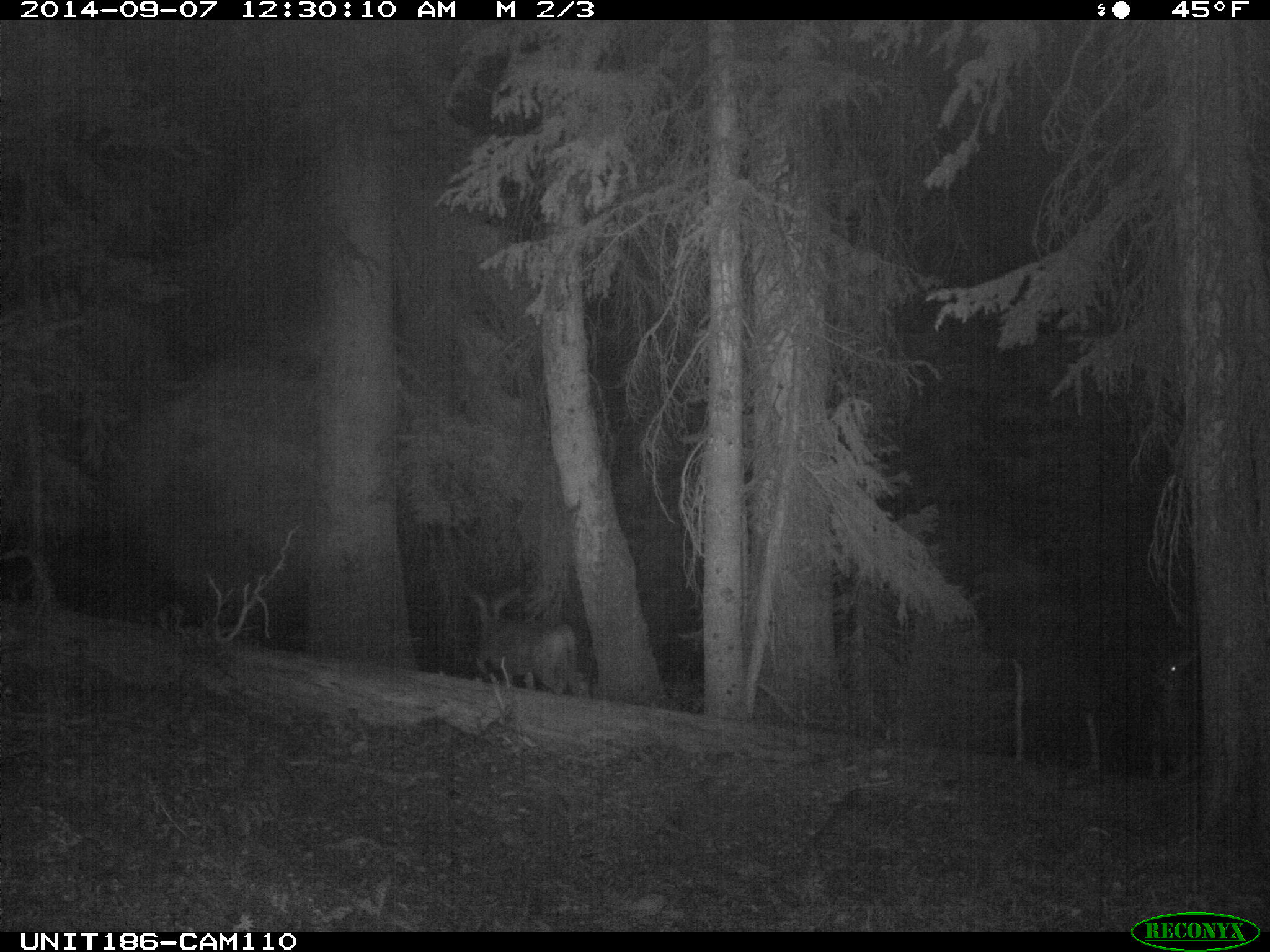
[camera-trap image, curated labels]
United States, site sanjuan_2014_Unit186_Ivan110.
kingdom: Animalia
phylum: Chordata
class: Mammalia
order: Artiodactyla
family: Cervidae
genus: Odocoileus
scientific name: Odocoileus hemionus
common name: mule deer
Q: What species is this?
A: Odocoileus hemionus (mule deer).